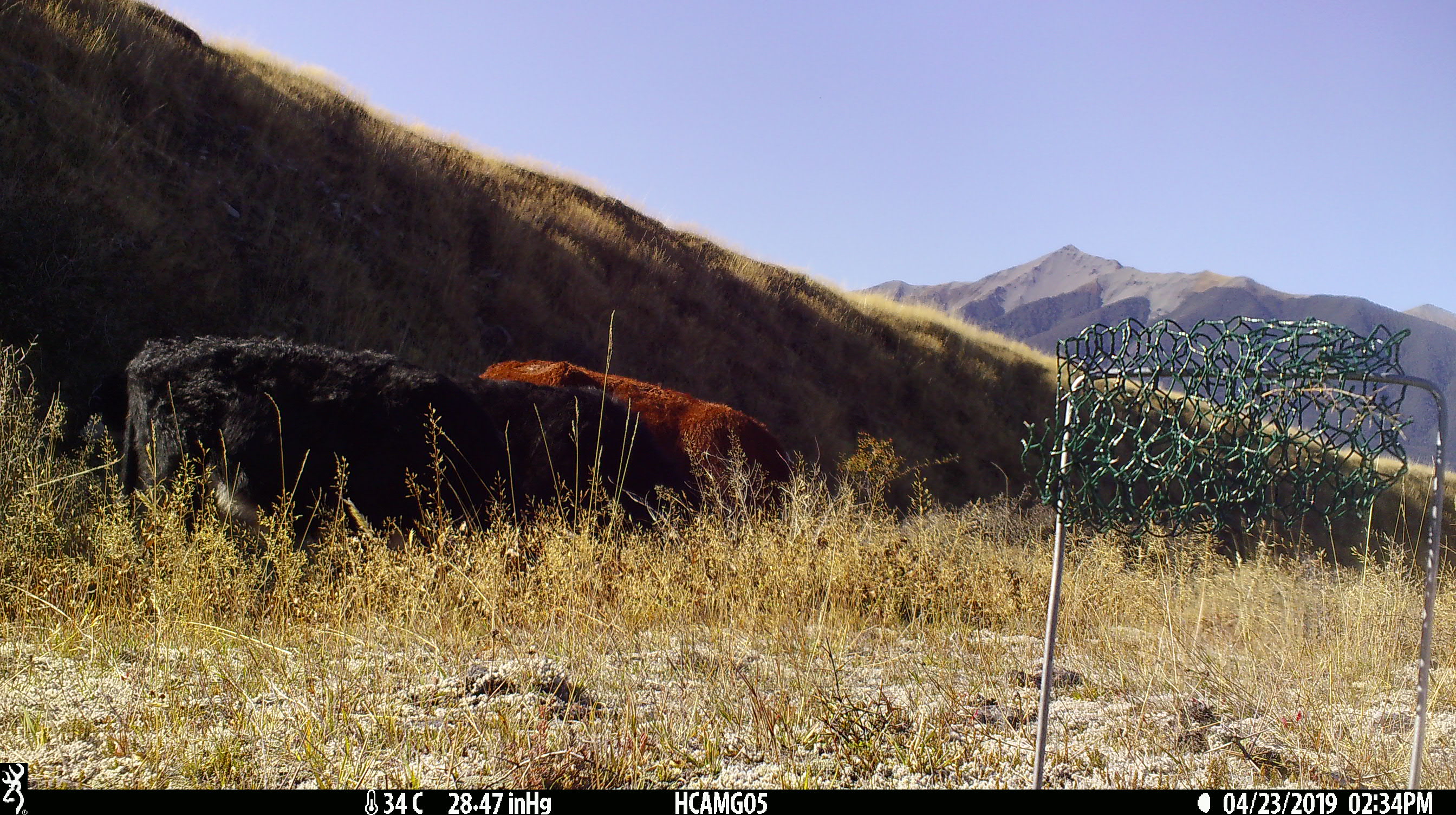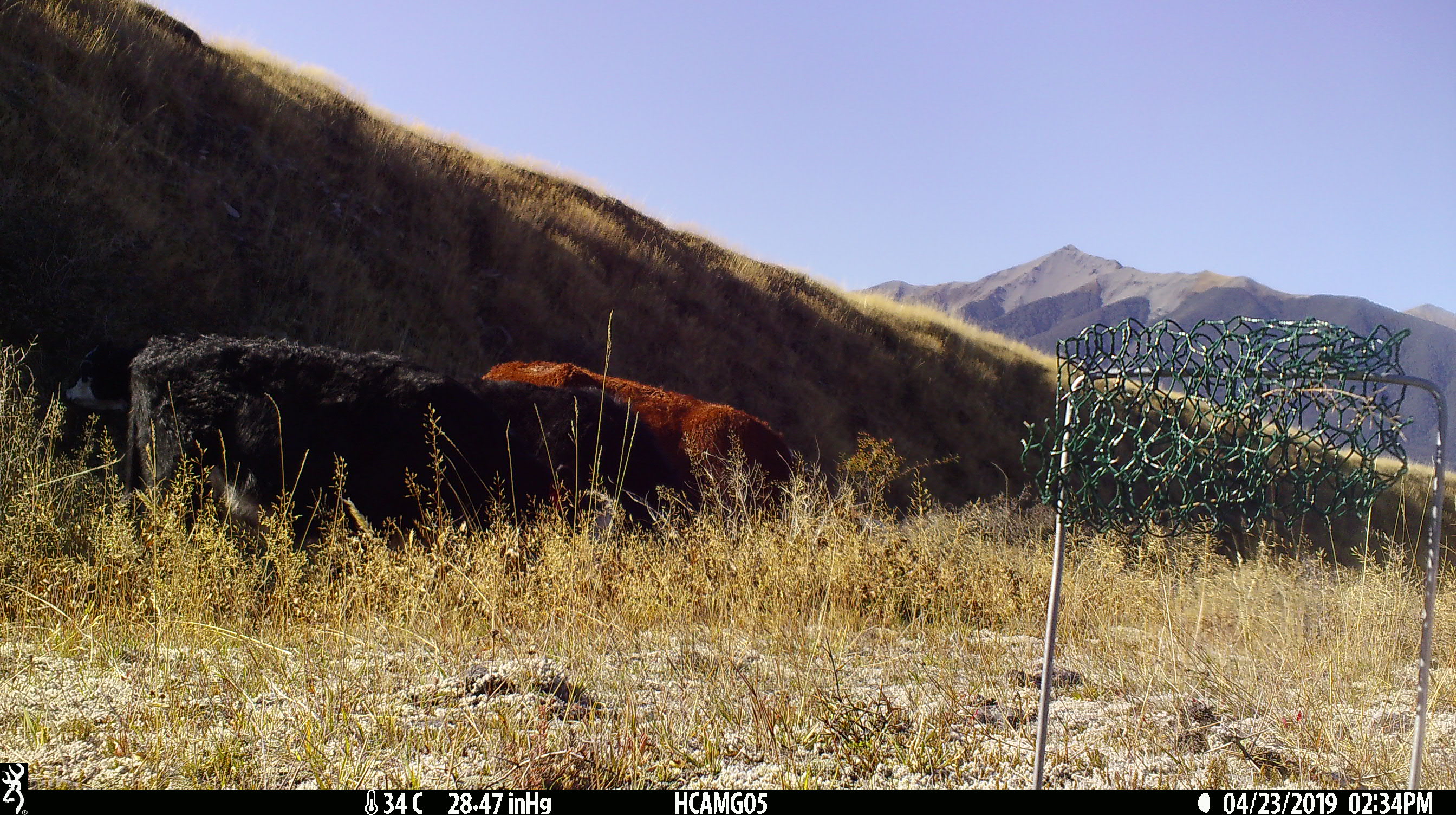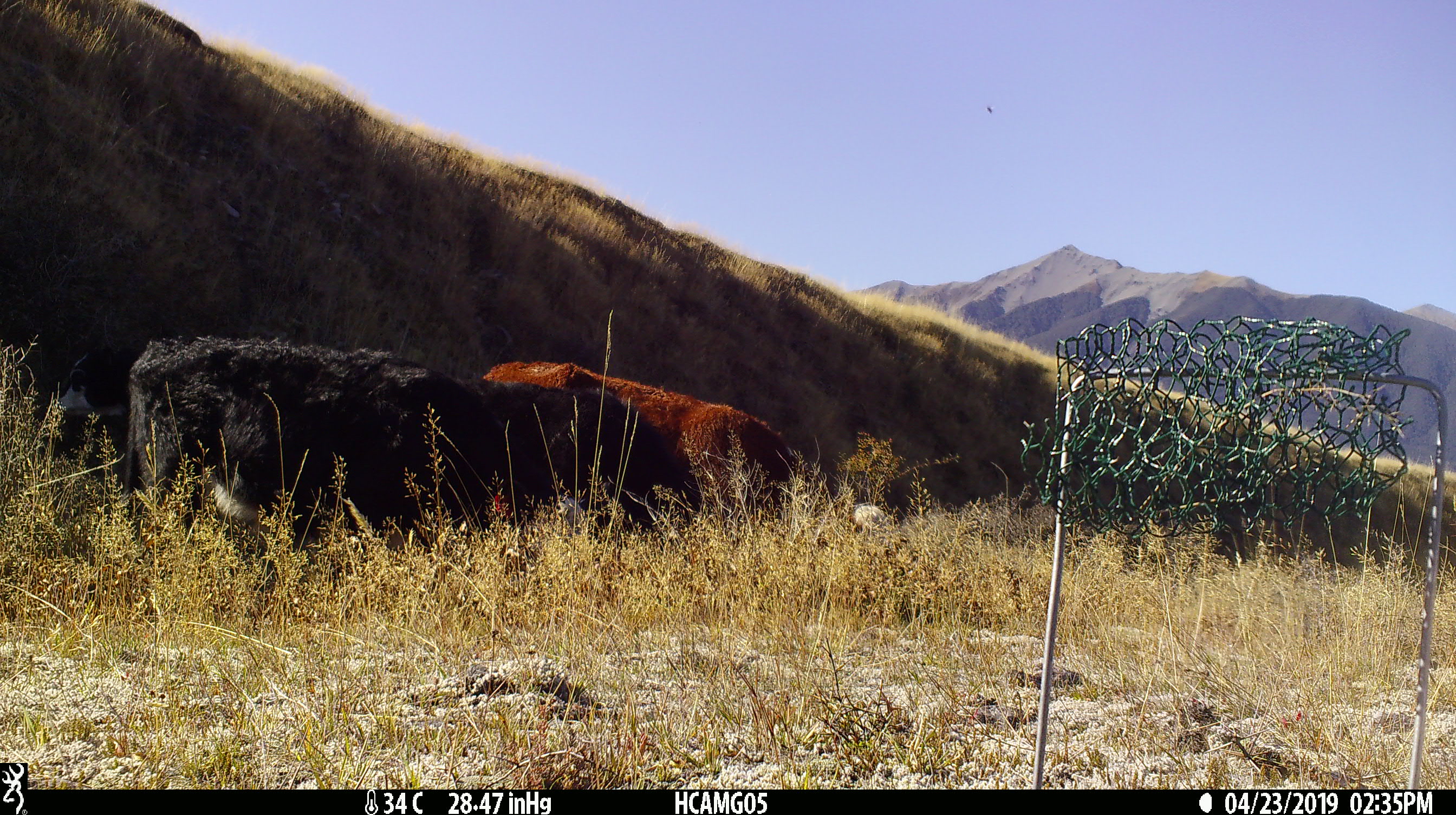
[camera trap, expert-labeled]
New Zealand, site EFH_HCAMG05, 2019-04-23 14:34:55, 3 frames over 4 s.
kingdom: Animalia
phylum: Chordata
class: Mammalia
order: Artiodactyla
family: Bovidae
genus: Bos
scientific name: Bos taurus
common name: domestic cow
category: cow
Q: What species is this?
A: Cow (domestic cow) (Bos taurus).